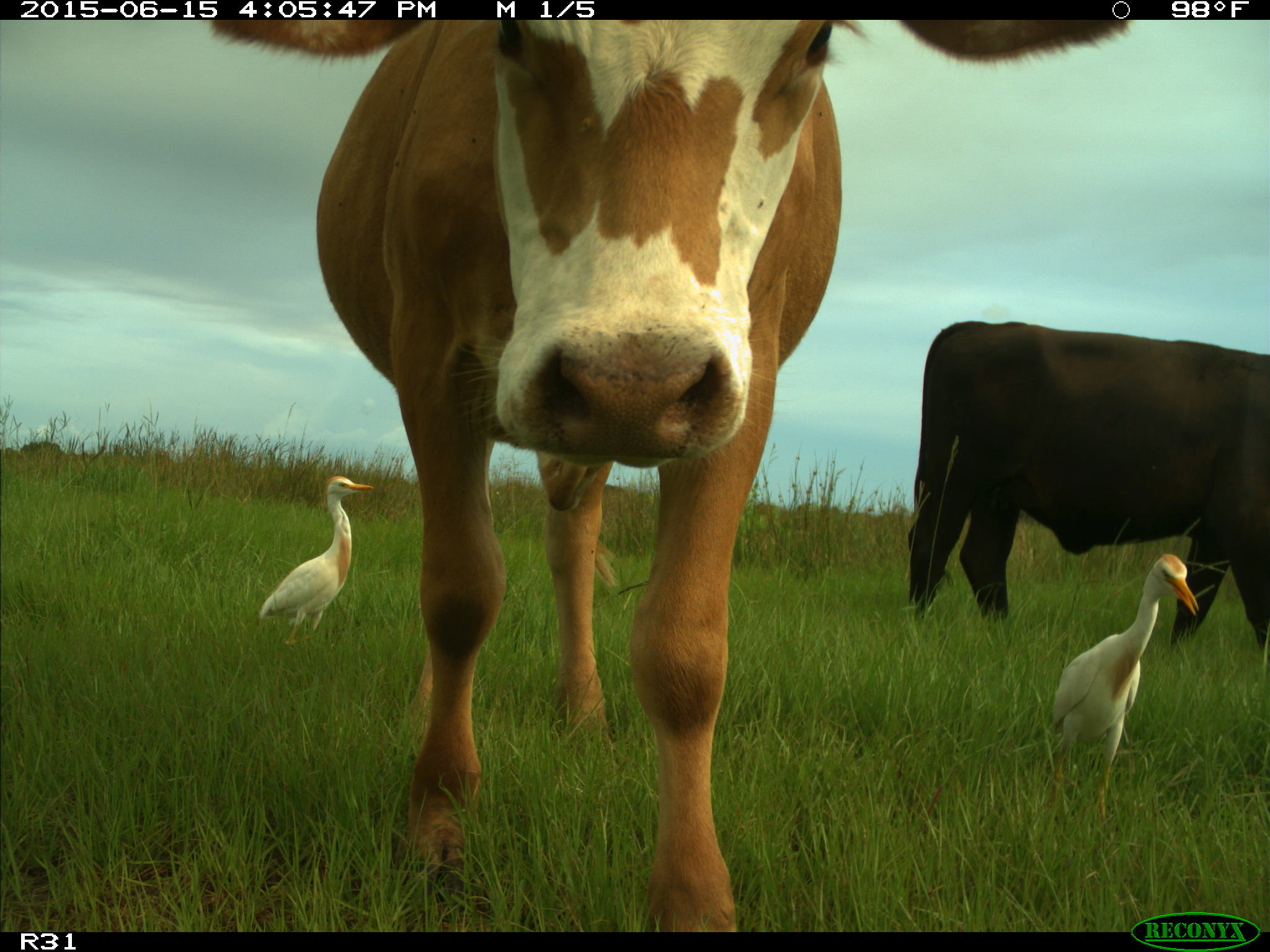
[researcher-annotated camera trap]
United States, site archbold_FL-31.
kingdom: Animalia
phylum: Chordata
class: Mammalia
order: Artiodactyla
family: Bovidae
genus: Bos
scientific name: Bos taurus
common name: domestic cow